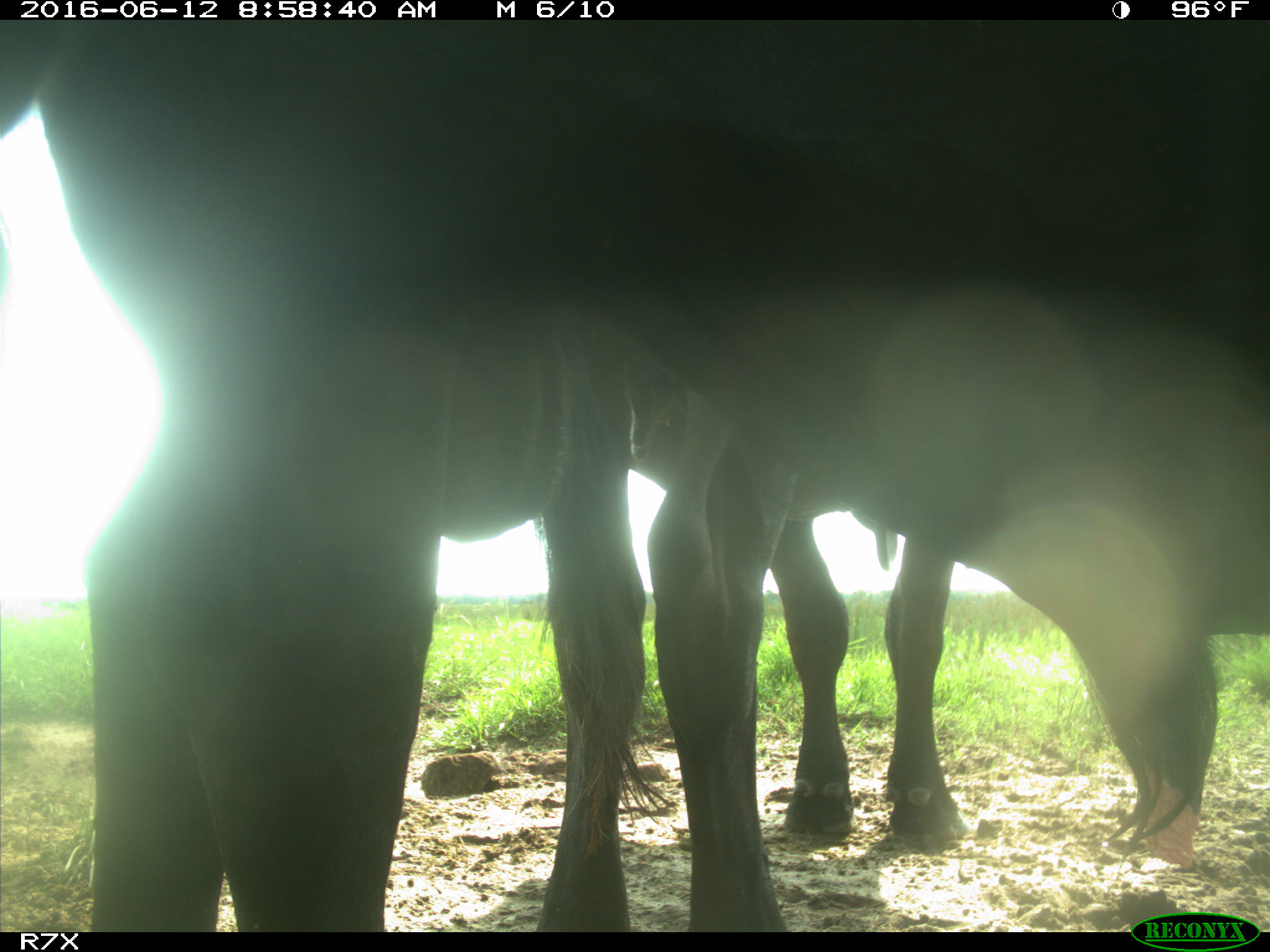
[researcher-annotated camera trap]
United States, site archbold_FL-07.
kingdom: Animalia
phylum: Chordata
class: Mammalia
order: Artiodactyla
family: Bovidae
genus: Bos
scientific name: Bos taurus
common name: domestic cow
Bos taurus (domestic cow).